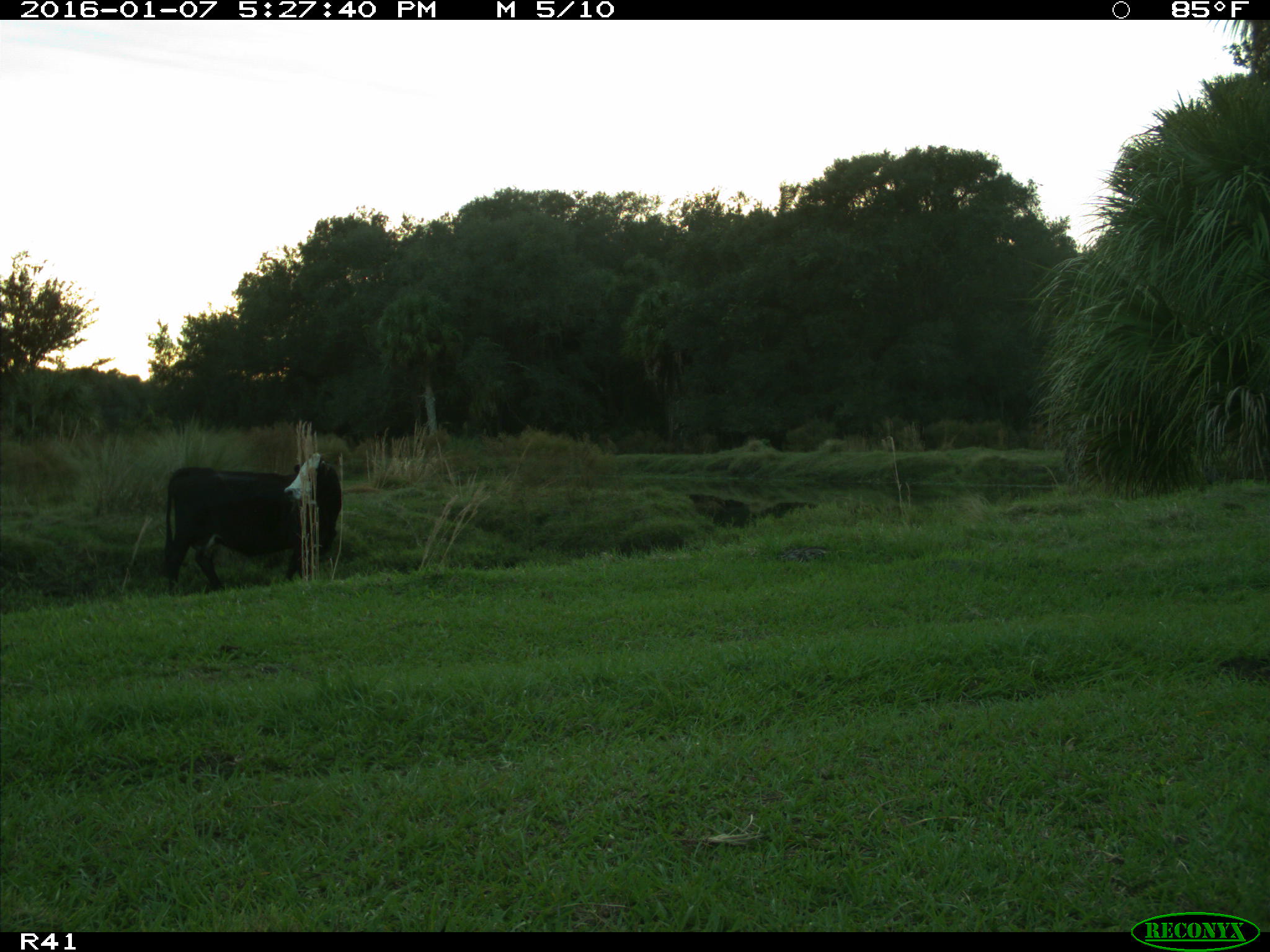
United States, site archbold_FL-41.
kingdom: Animalia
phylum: Chordata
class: Mammalia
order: Artiodactyla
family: Bovidae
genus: Bos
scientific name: Bos taurus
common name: domestic cow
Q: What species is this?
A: Bos taurus (domestic cow).